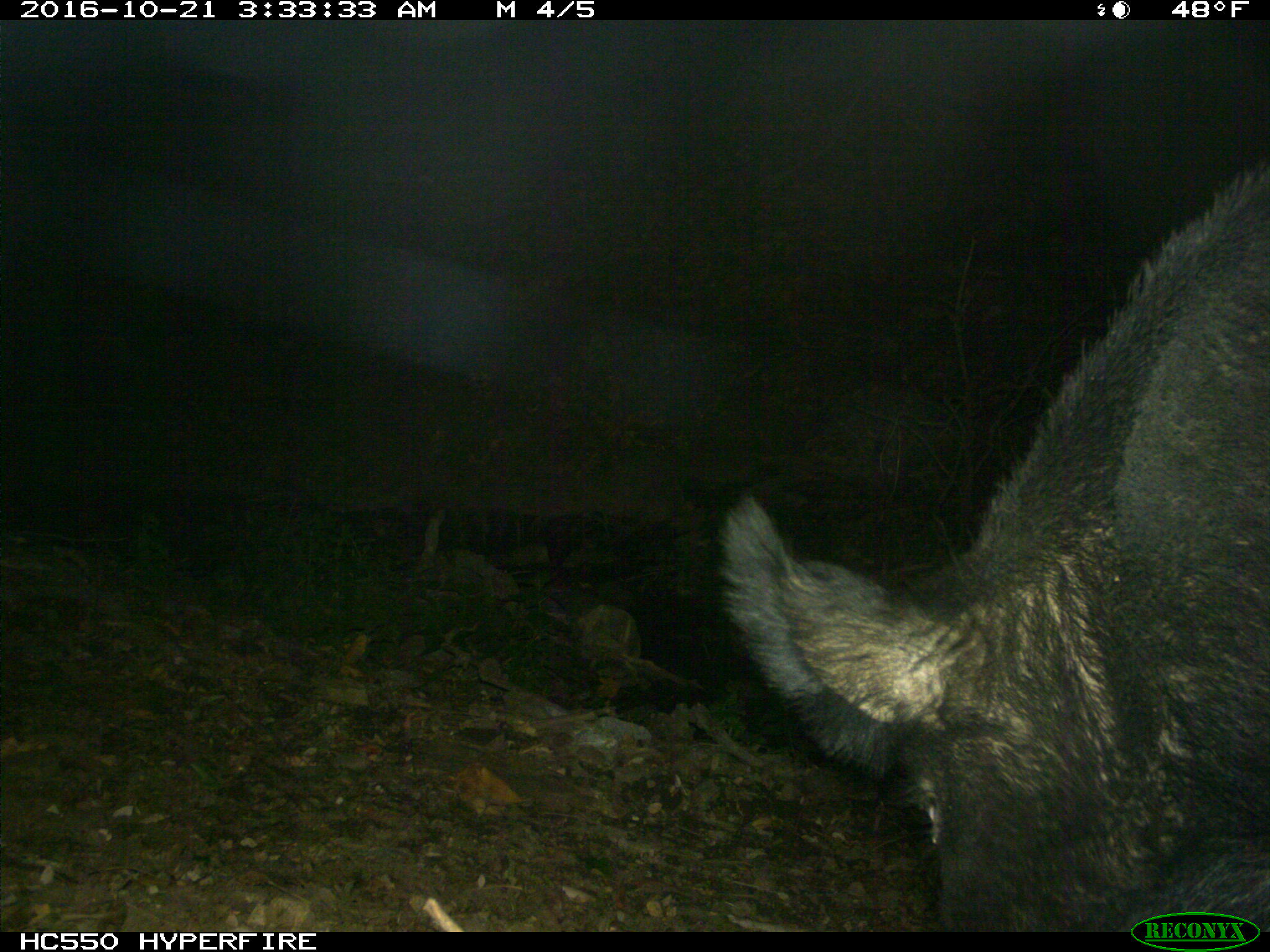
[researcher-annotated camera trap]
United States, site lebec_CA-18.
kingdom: Animalia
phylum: Chordata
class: Mammalia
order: Artiodactyla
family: Suidae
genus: Sus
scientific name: Sus scrofa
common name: wild boar